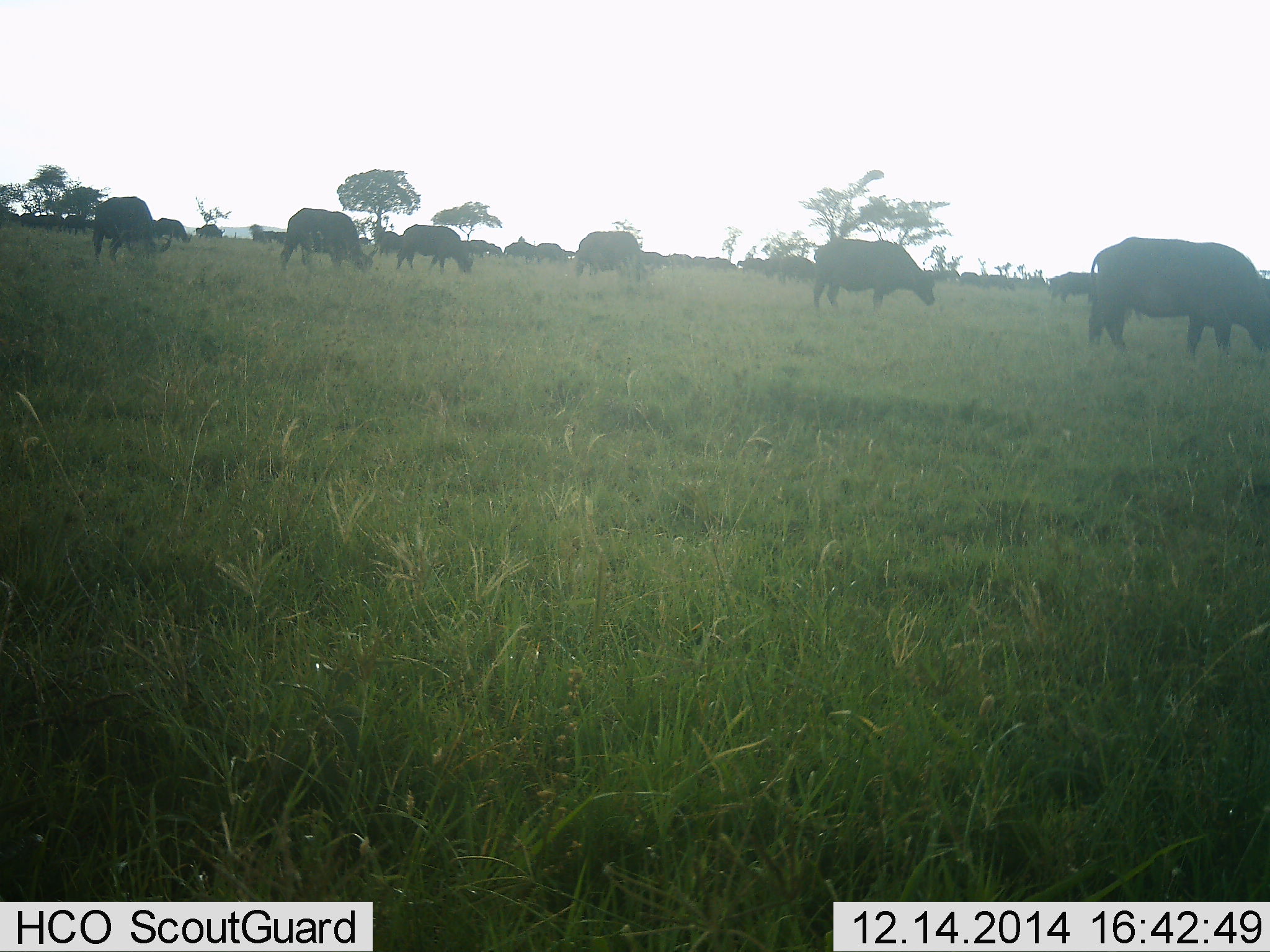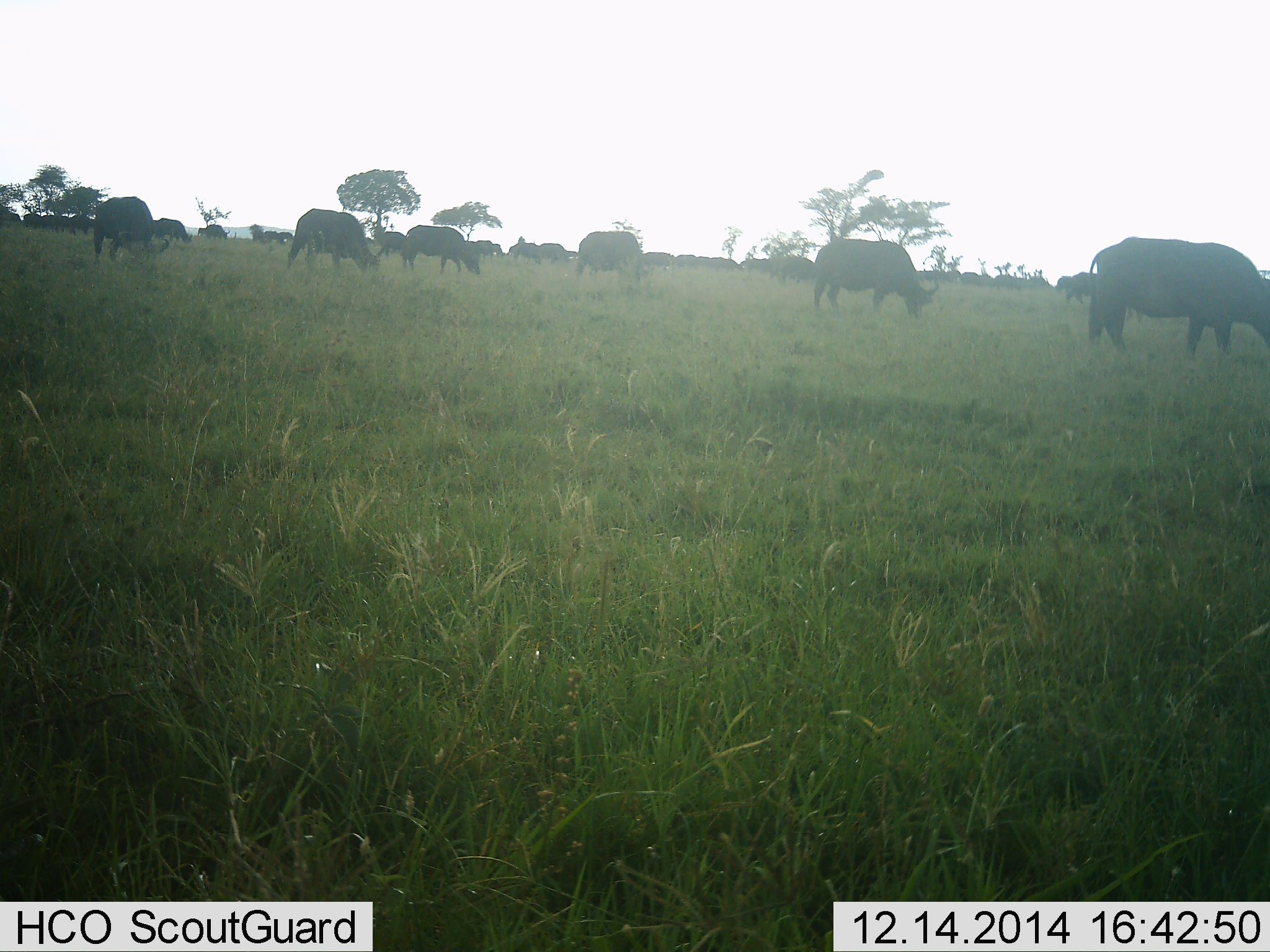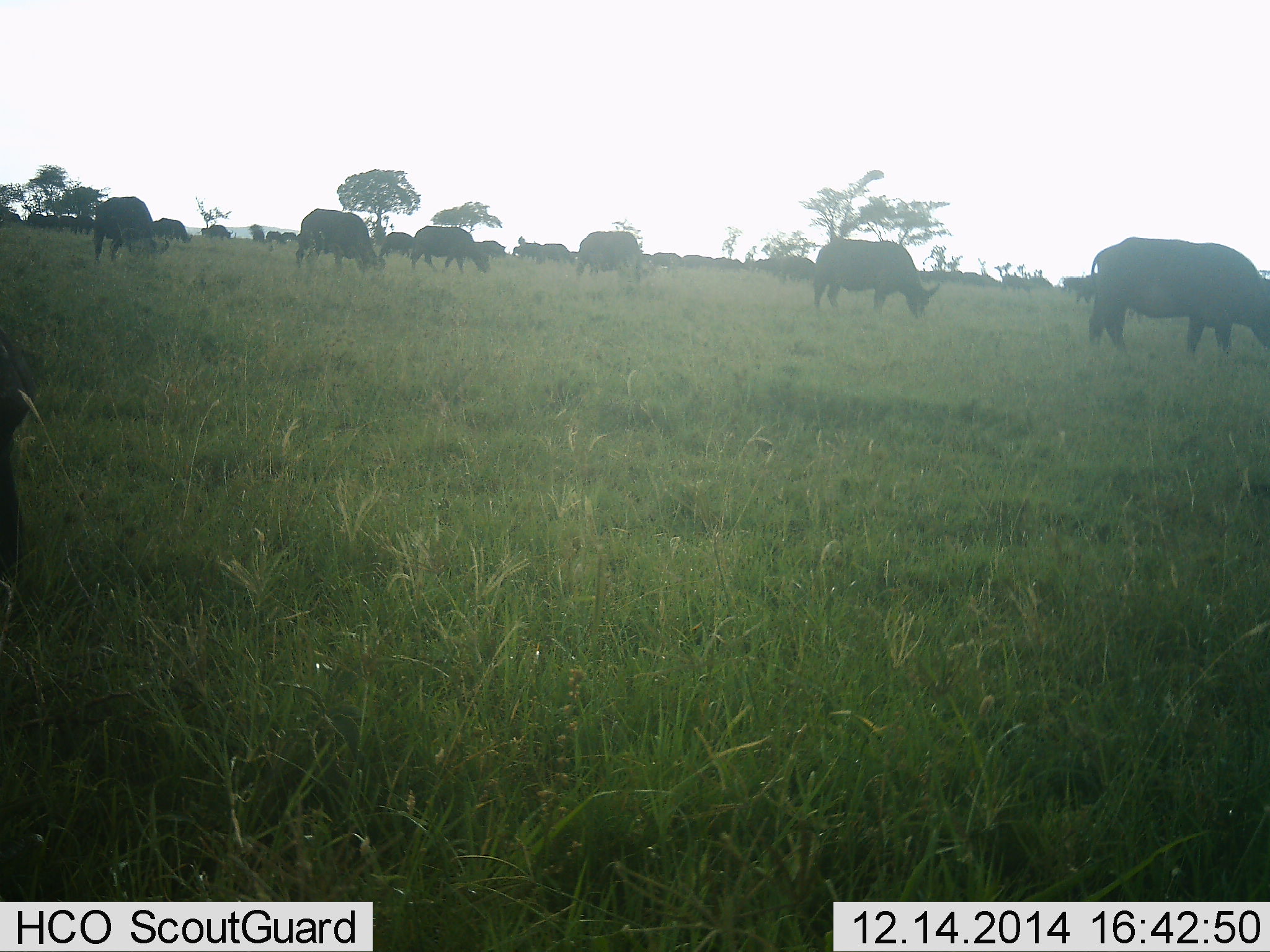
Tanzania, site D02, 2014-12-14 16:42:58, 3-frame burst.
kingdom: Animalia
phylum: Chordata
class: Mammalia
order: Artiodactyla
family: Bovidae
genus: Syncerus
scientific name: Syncerus caffer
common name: cape buffalo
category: buffalo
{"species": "buffalo (cape buffalo) (Syncerus caffer)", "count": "11-50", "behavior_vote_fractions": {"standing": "10%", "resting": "0%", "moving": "10%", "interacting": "0%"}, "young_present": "0%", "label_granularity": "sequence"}